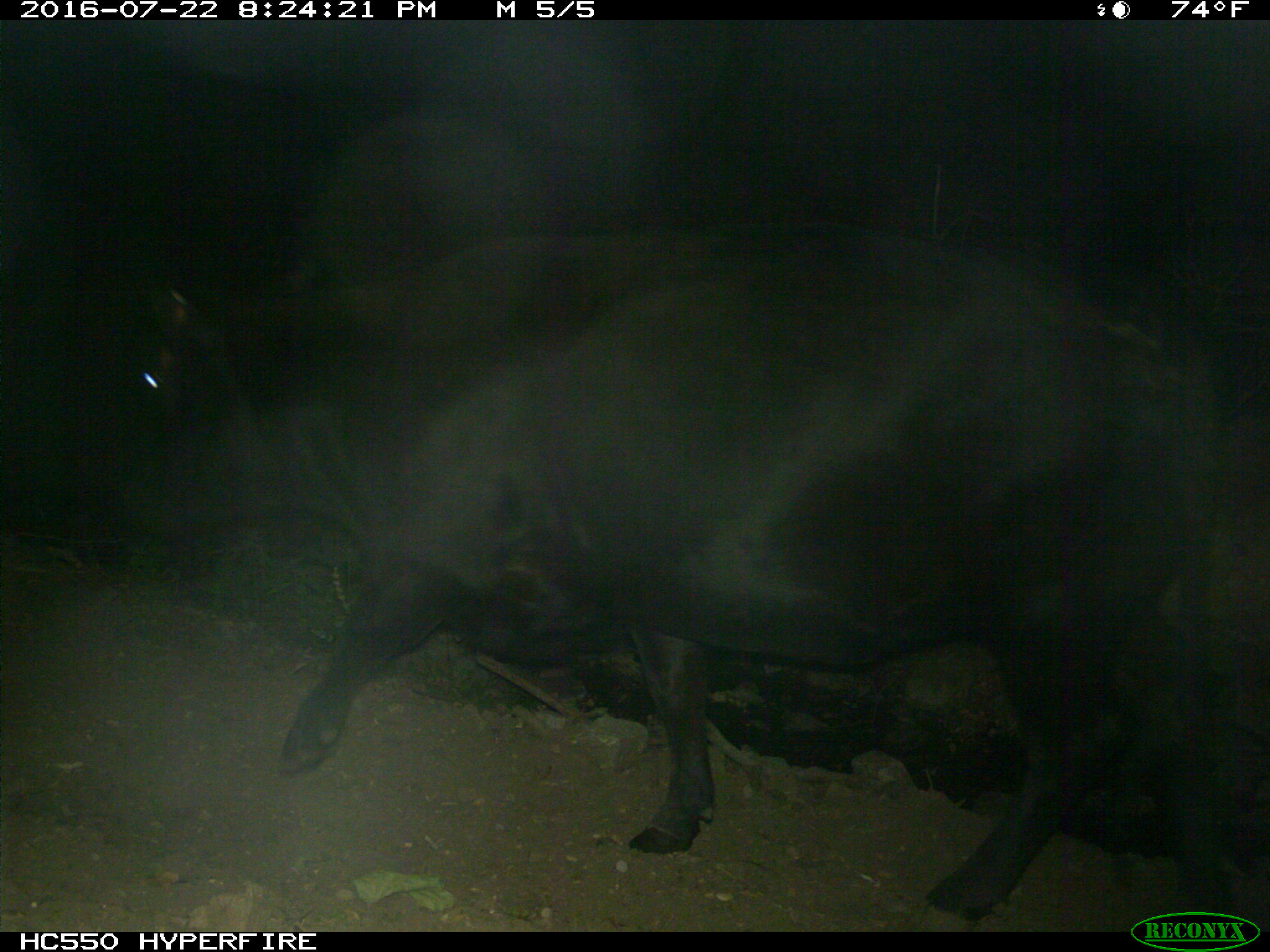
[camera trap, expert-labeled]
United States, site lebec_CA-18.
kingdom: Animalia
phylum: Chordata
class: Mammalia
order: Artiodactyla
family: Bovidae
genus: Bos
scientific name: Bos taurus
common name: domestic cow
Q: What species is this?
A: Bos taurus (domestic cow).